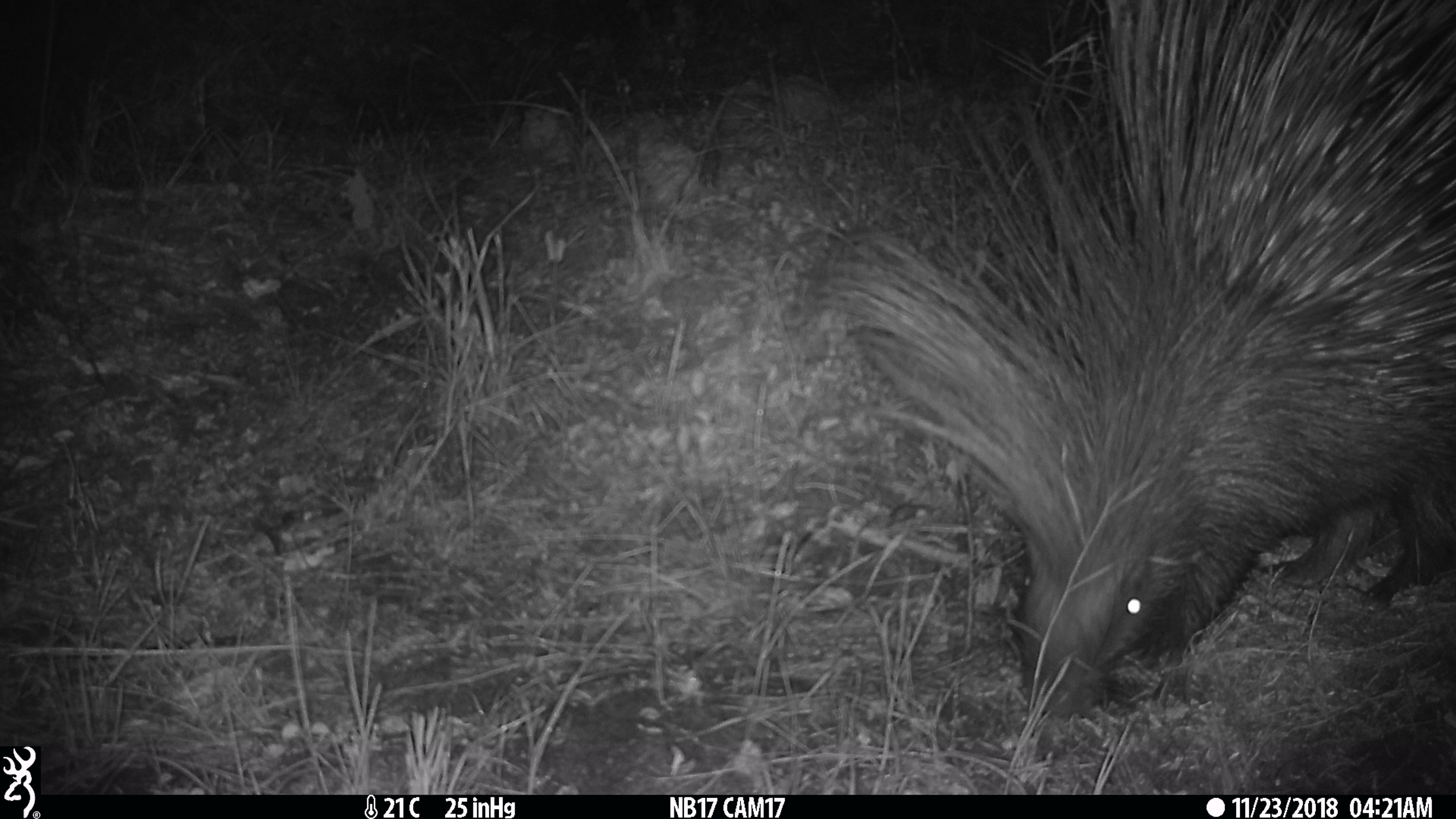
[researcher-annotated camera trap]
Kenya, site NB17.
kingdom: Animalia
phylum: Chordata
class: Mammalia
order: Rodentia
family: Hystricidae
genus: Hystrix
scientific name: Hystrix africaeaustralis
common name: porcupine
Porcupine (Hystrix africaeaustralis).